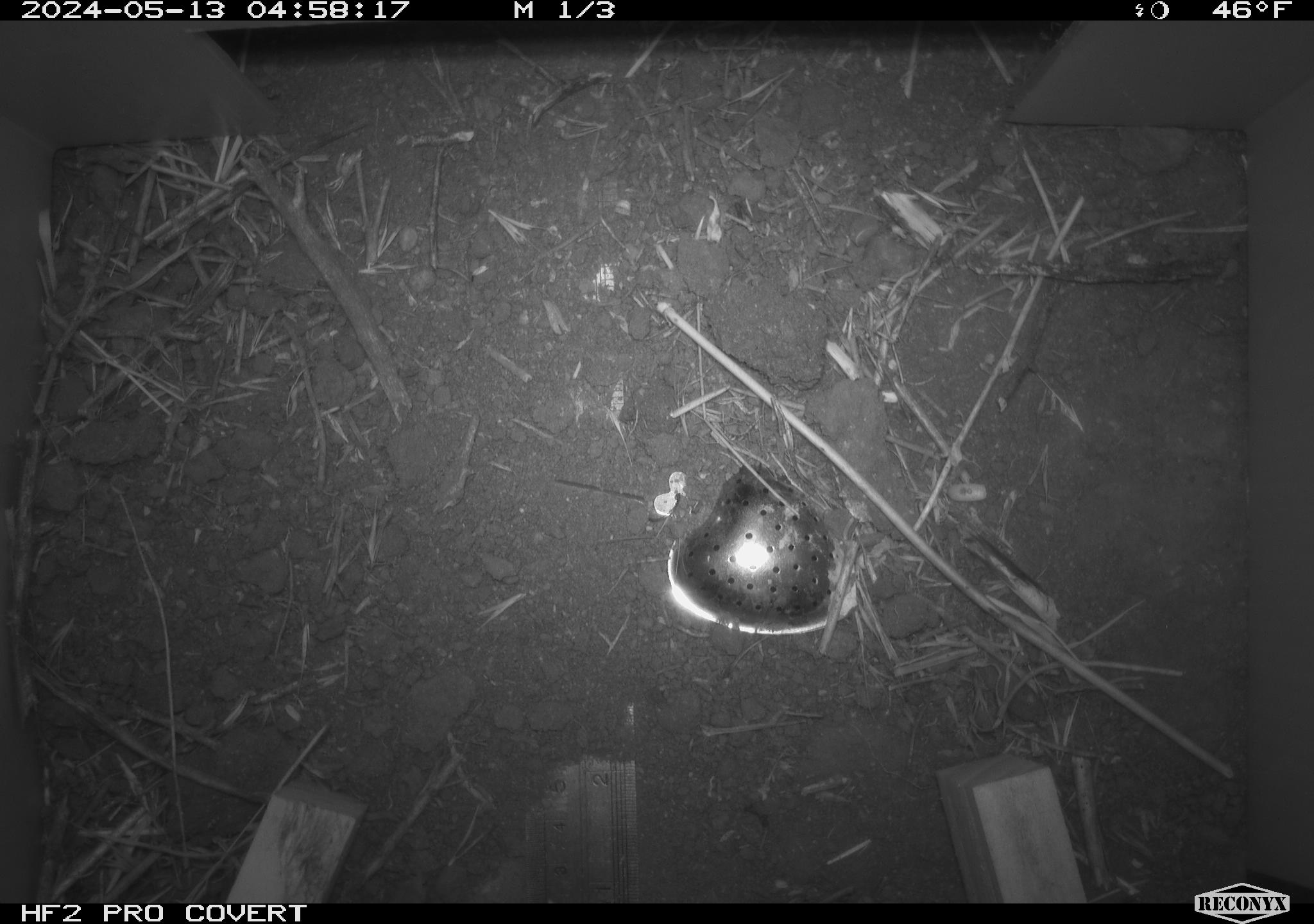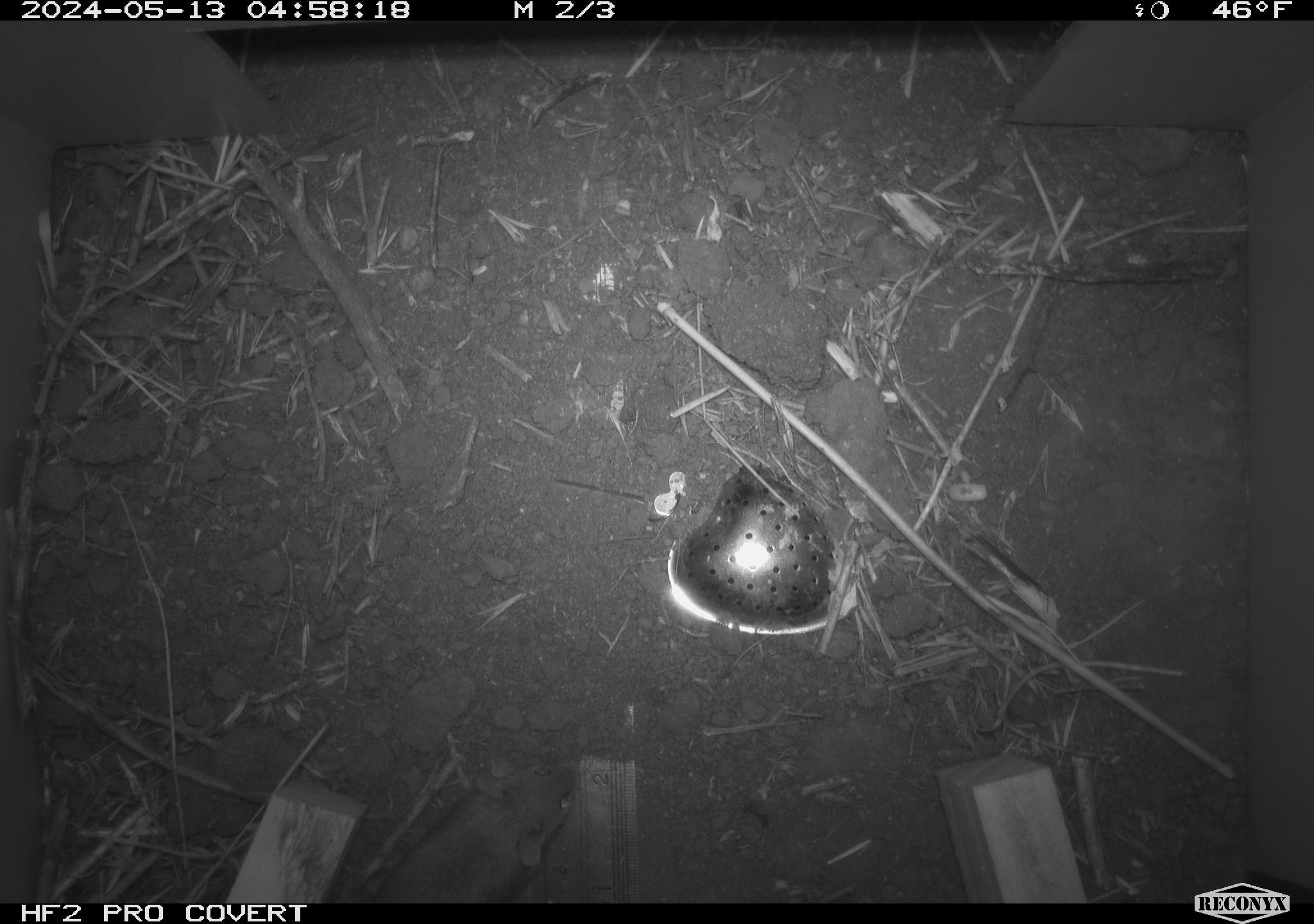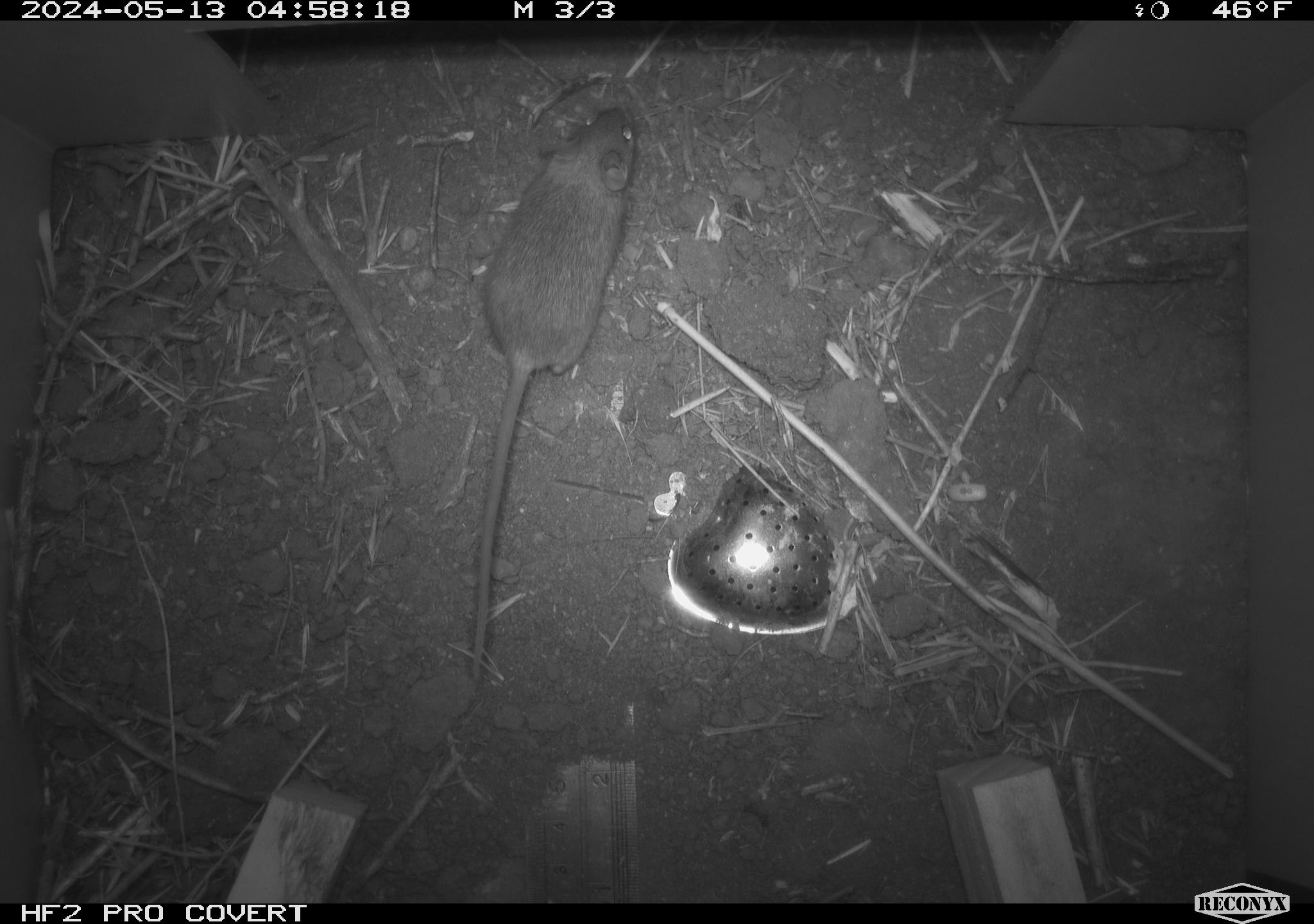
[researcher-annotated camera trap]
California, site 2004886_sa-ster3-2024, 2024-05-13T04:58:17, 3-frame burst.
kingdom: Animalia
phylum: Chordata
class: Mammalia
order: Rodentia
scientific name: Rodentia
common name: mouse species